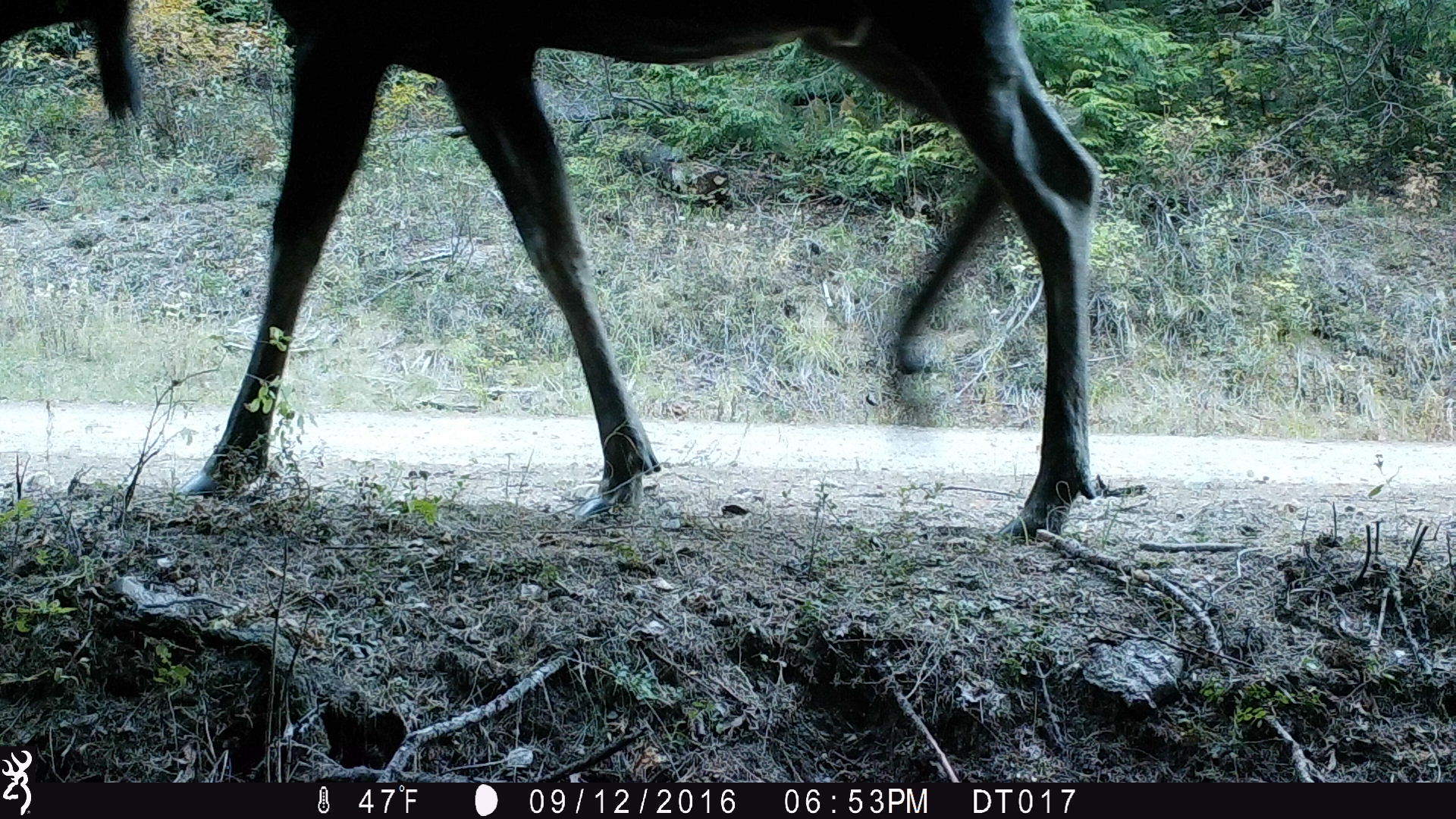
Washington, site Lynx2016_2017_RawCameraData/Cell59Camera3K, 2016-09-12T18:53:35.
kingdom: Animalia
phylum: Chordata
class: Mammalia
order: Artiodactyla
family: Cervidae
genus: Alces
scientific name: Alces alces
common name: moose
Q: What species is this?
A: Alces alces (moose).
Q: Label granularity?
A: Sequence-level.